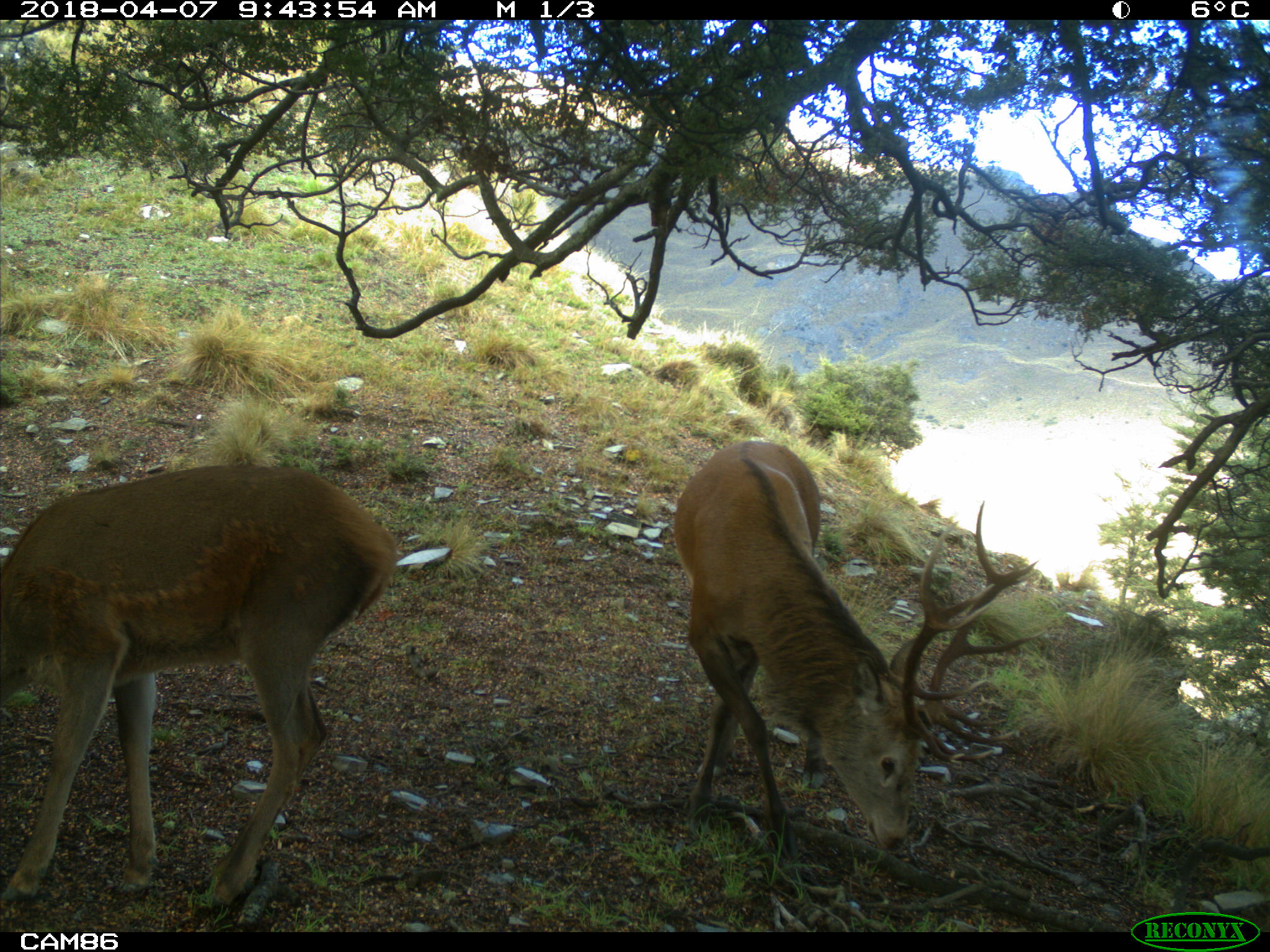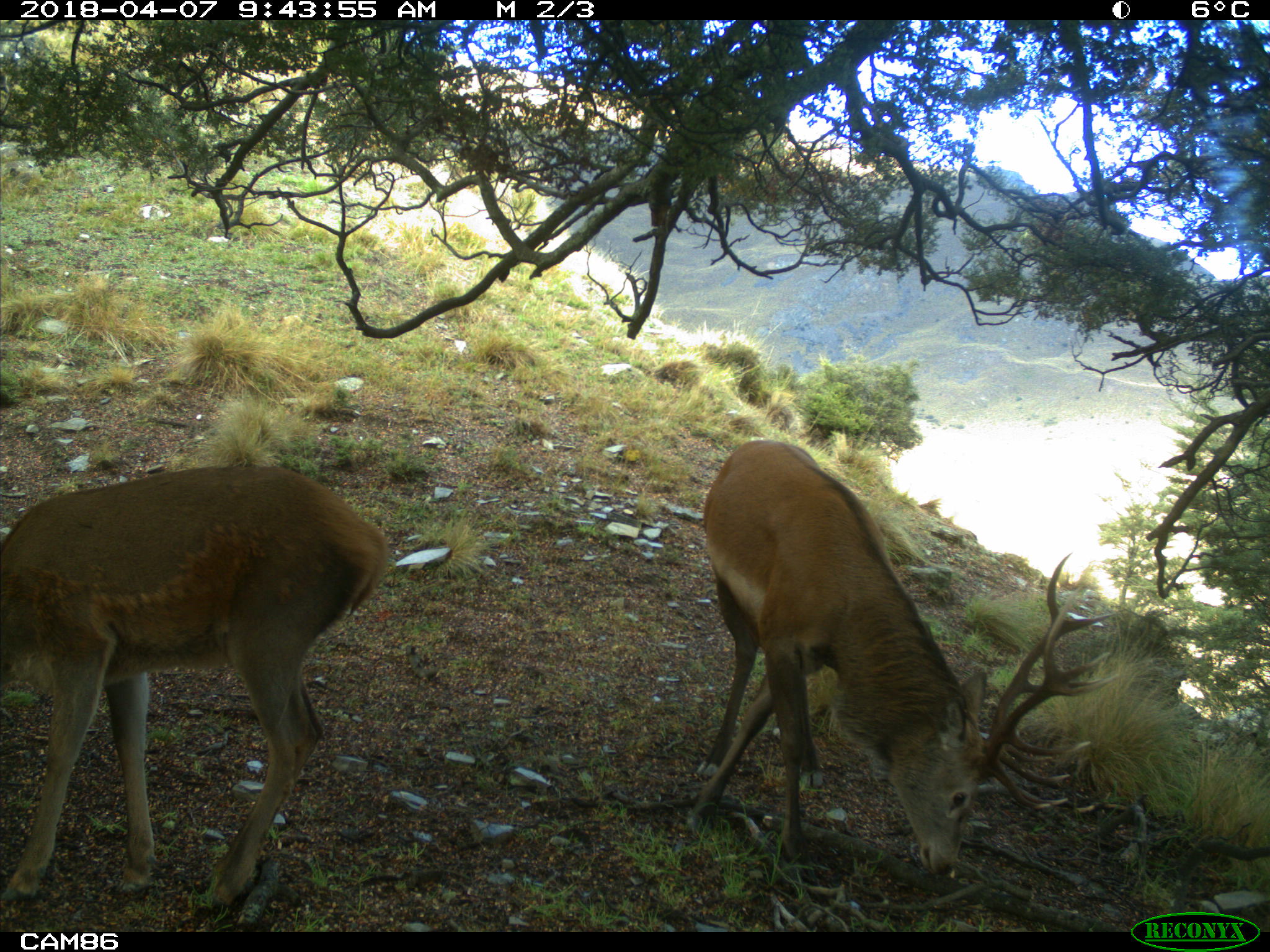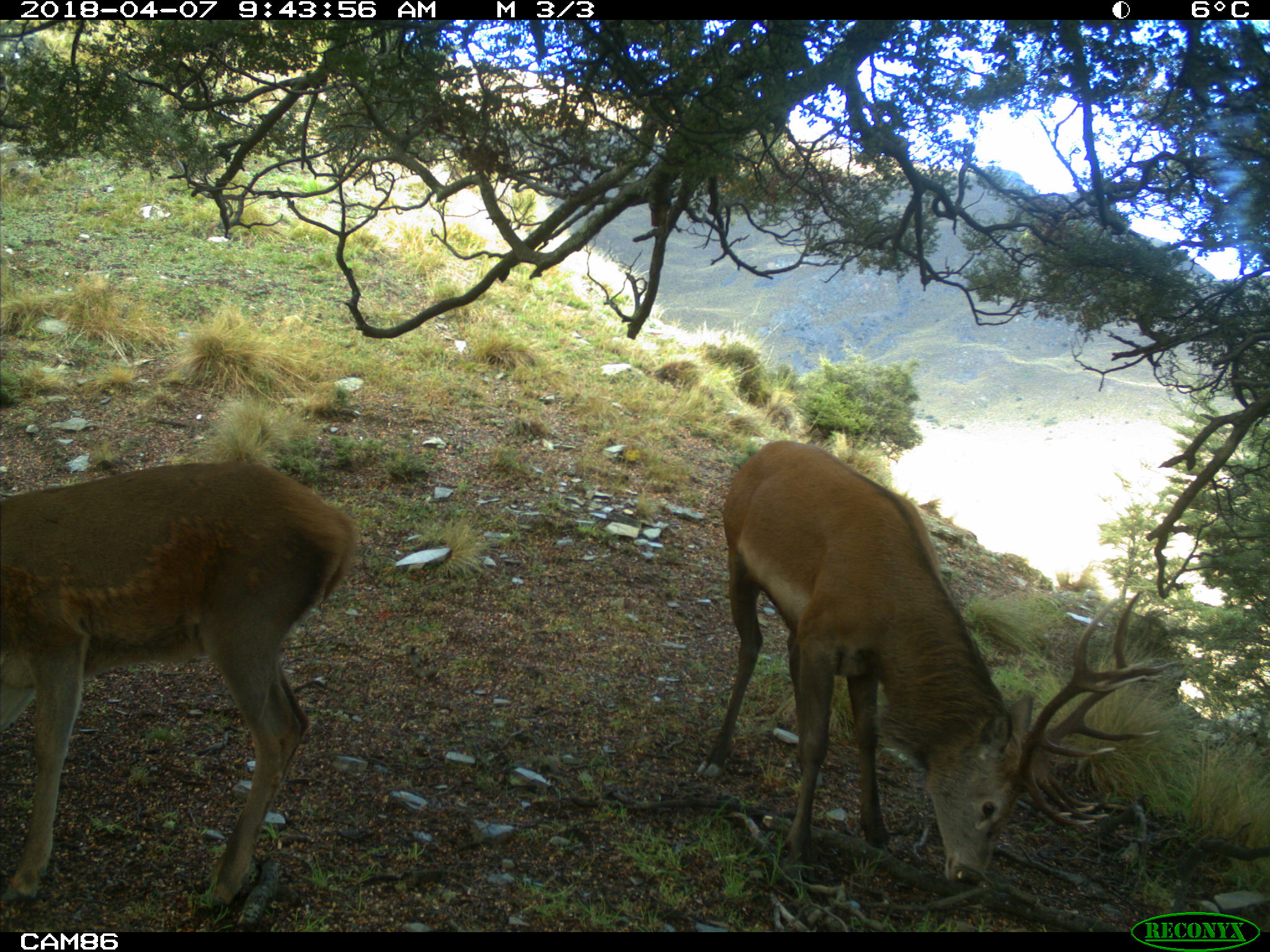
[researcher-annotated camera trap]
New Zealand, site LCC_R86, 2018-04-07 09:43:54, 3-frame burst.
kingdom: Animalia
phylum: Chordata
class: Mammalia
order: Artiodactyla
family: Cervidae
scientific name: Cervidae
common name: deer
Deer (Cervidae).